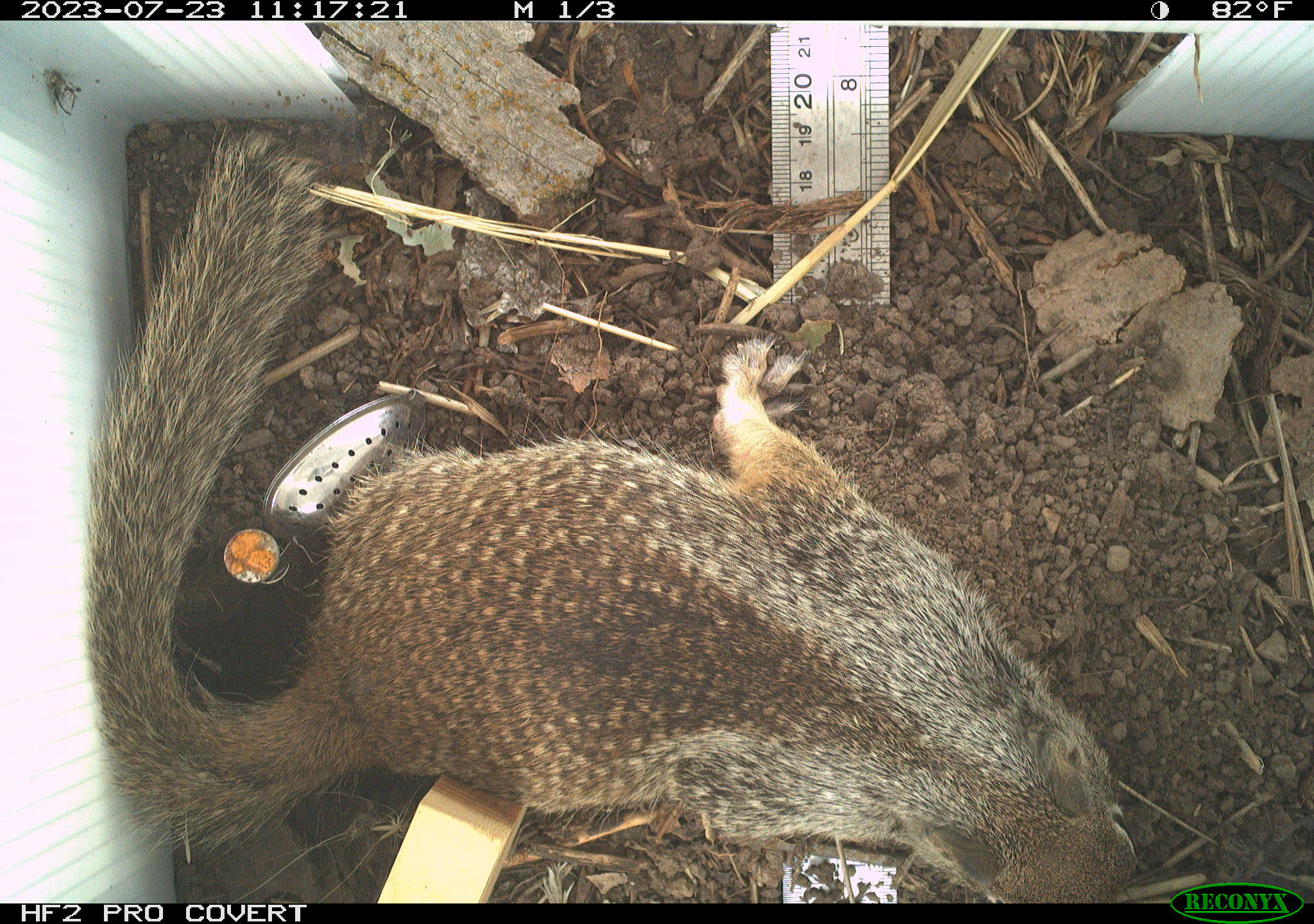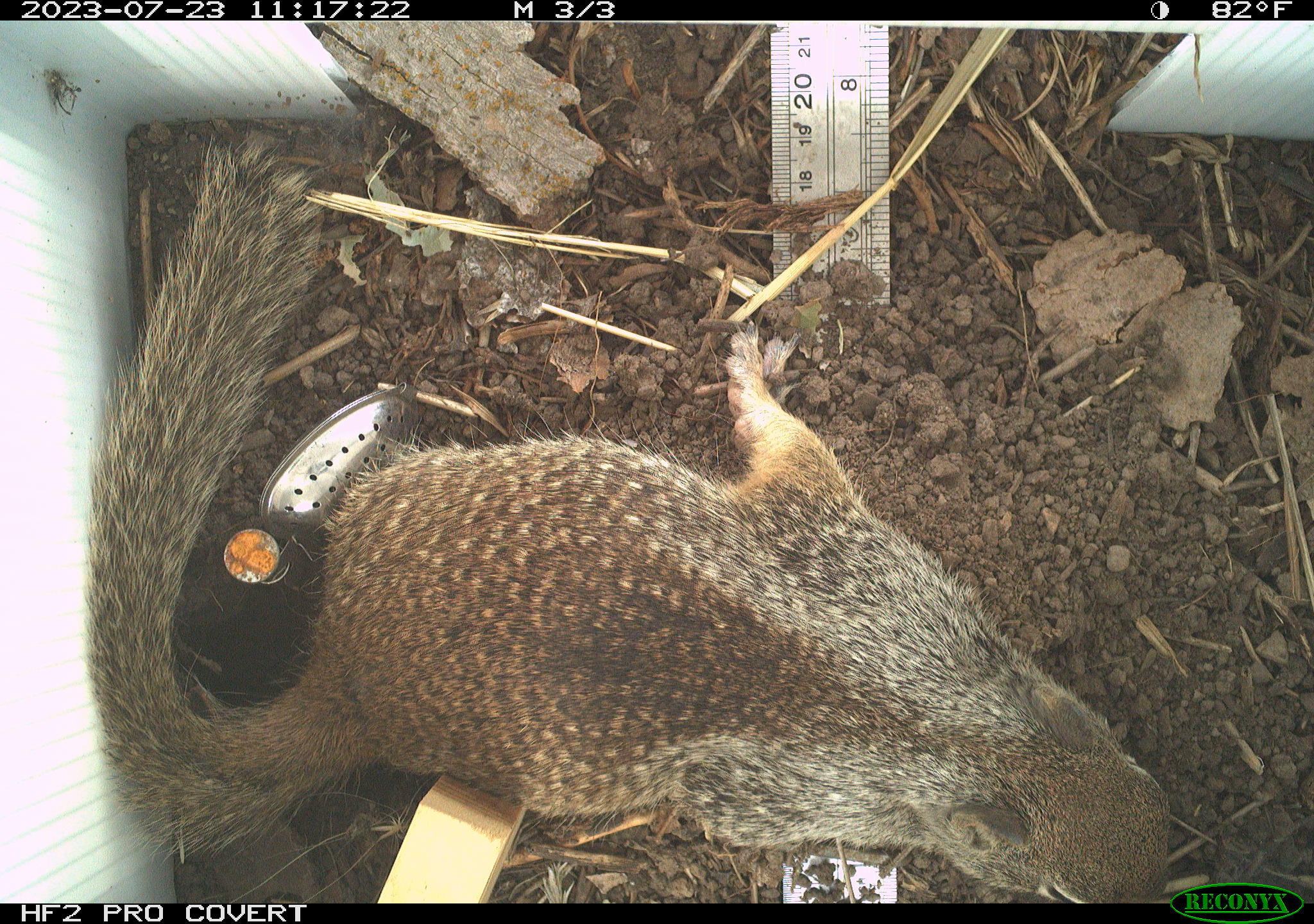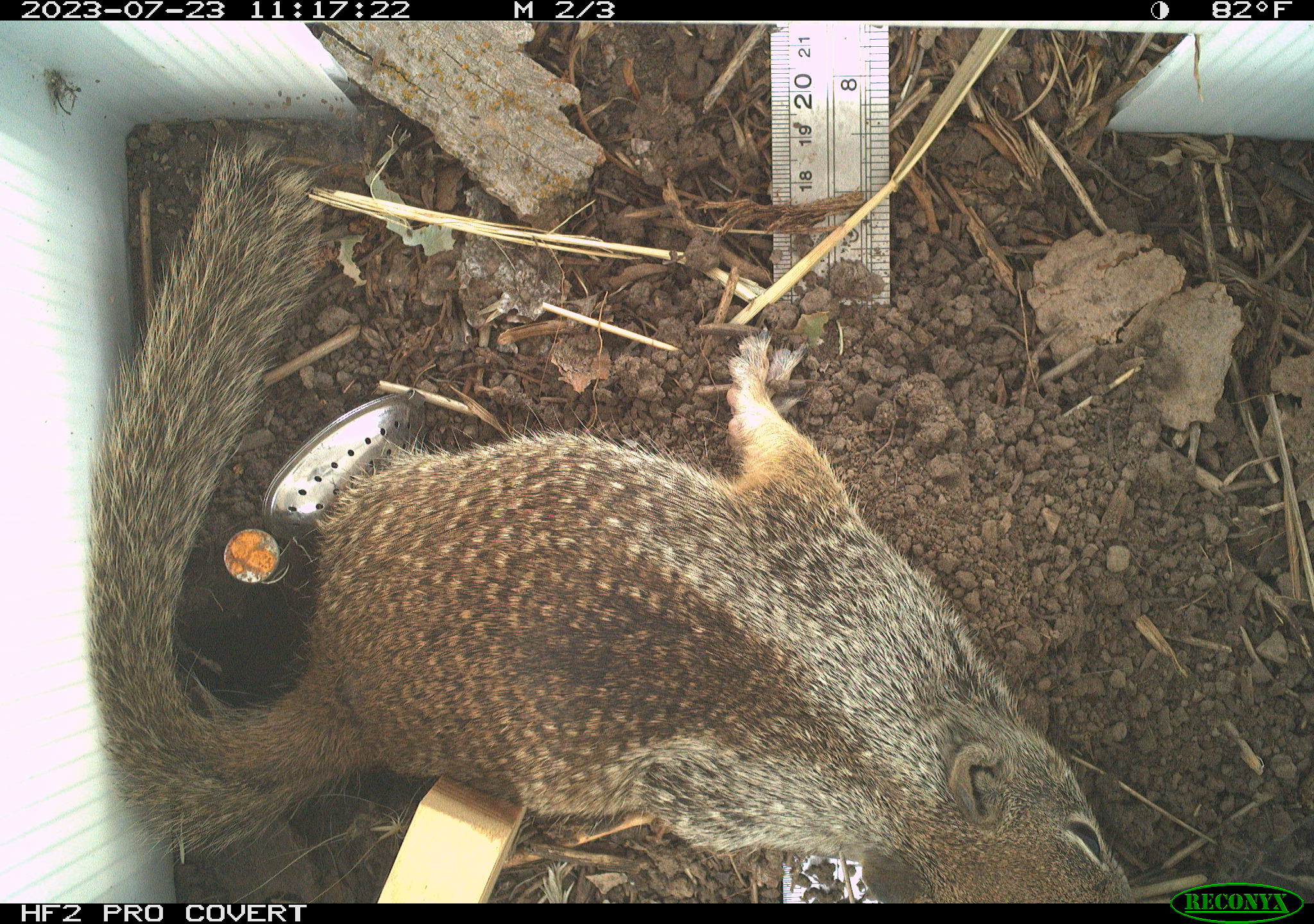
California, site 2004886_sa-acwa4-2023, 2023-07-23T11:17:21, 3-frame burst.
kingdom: Animalia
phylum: Chordata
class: Mammalia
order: Rodentia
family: Sciuridae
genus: Otospermophilus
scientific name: Otospermophilus beecheyi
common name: california ground squirrel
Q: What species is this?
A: California ground squirrel (Otospermophilus beecheyi).